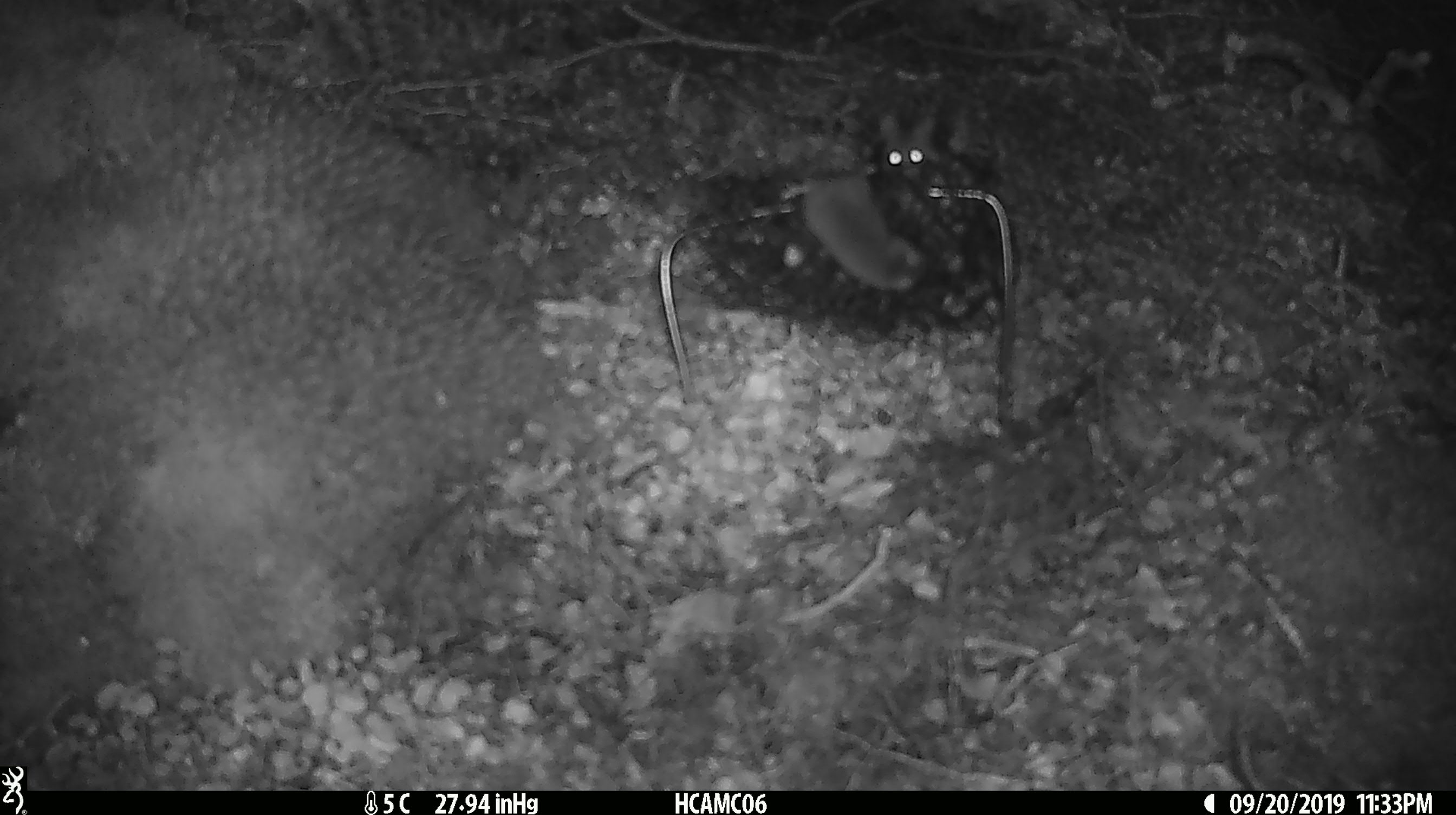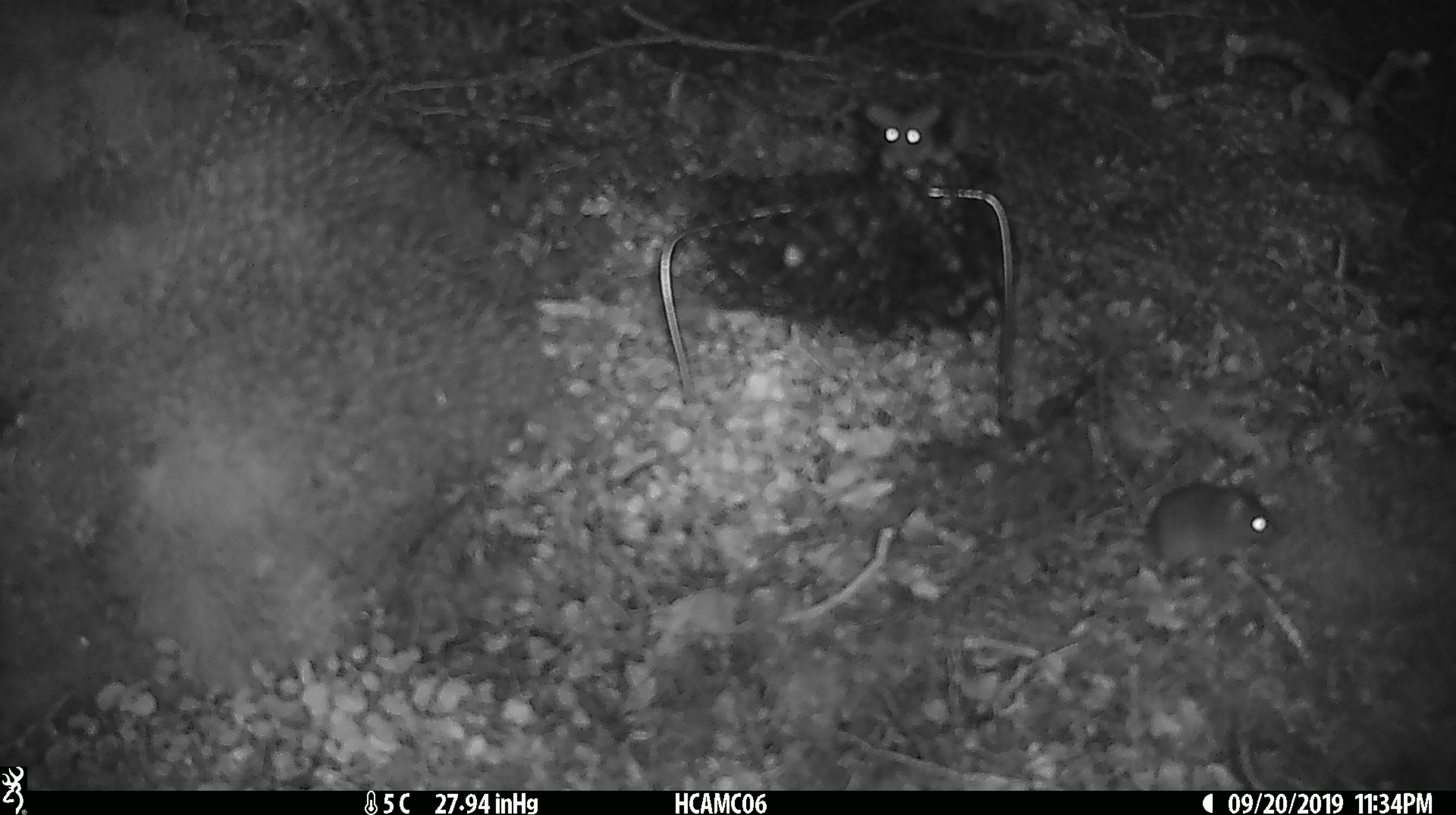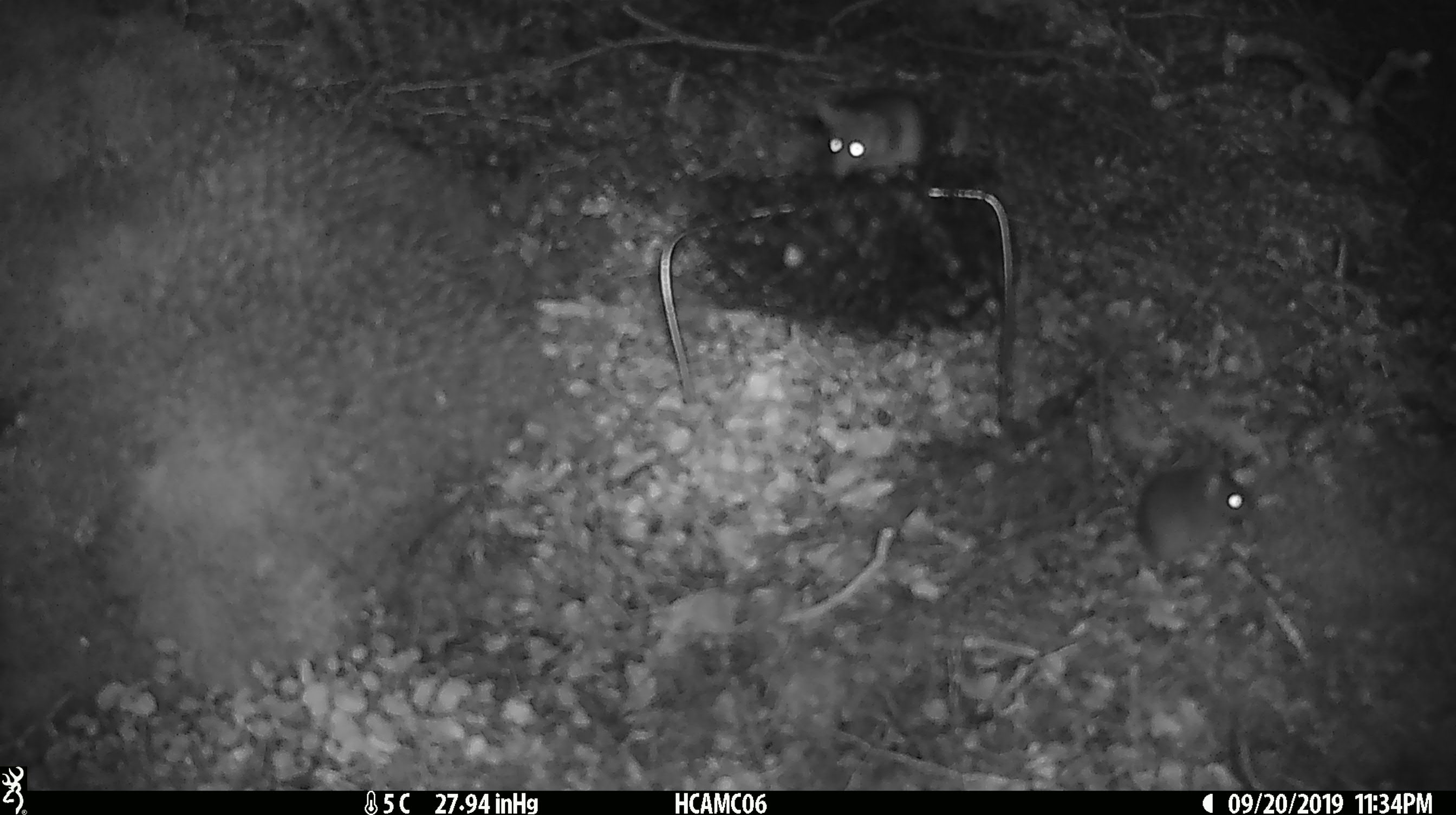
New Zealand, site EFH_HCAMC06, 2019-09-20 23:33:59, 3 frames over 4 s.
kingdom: Animalia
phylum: Chordata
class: Mammalia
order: Rodentia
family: Muridae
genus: Mus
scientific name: Mus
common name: mouse